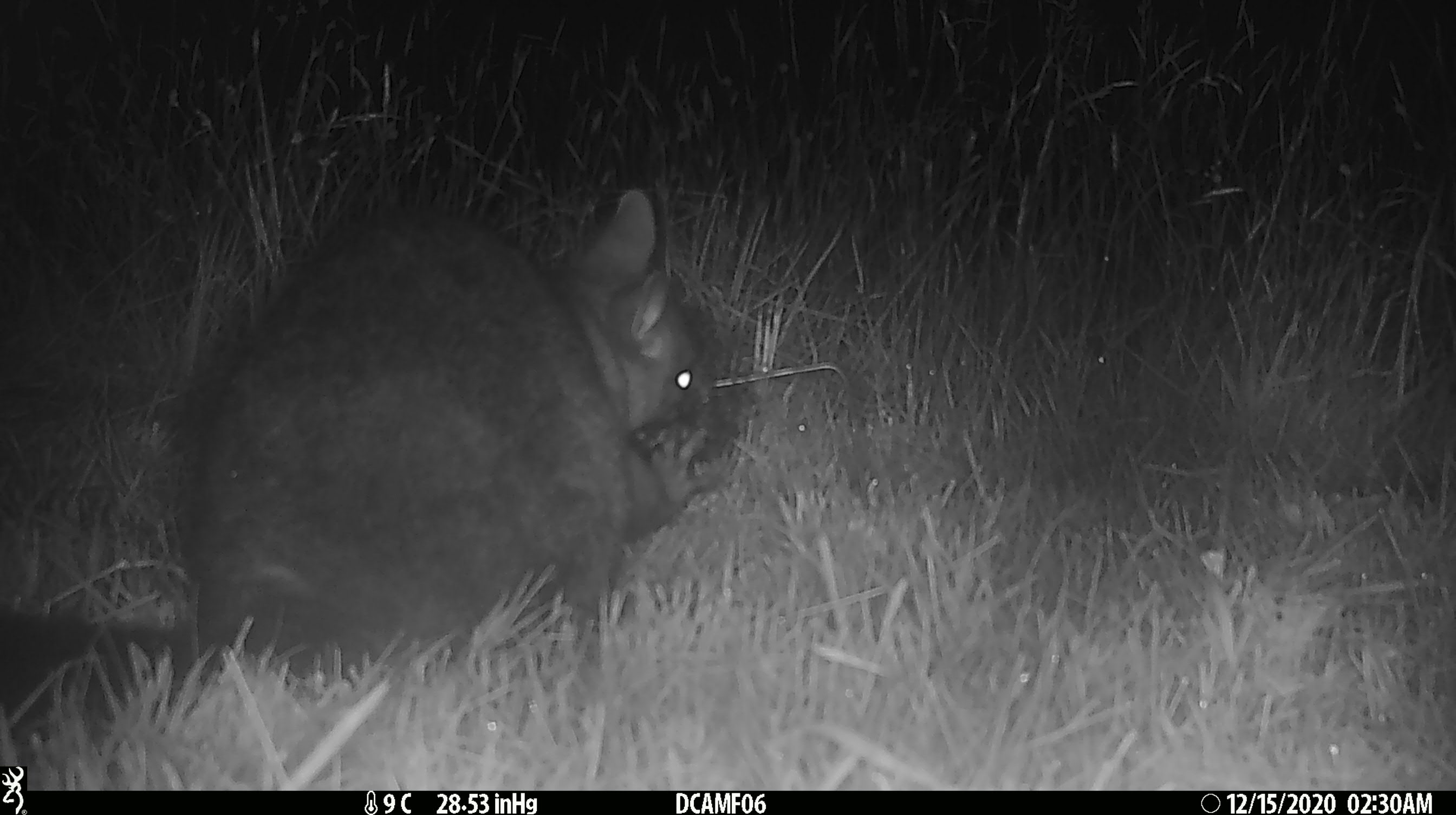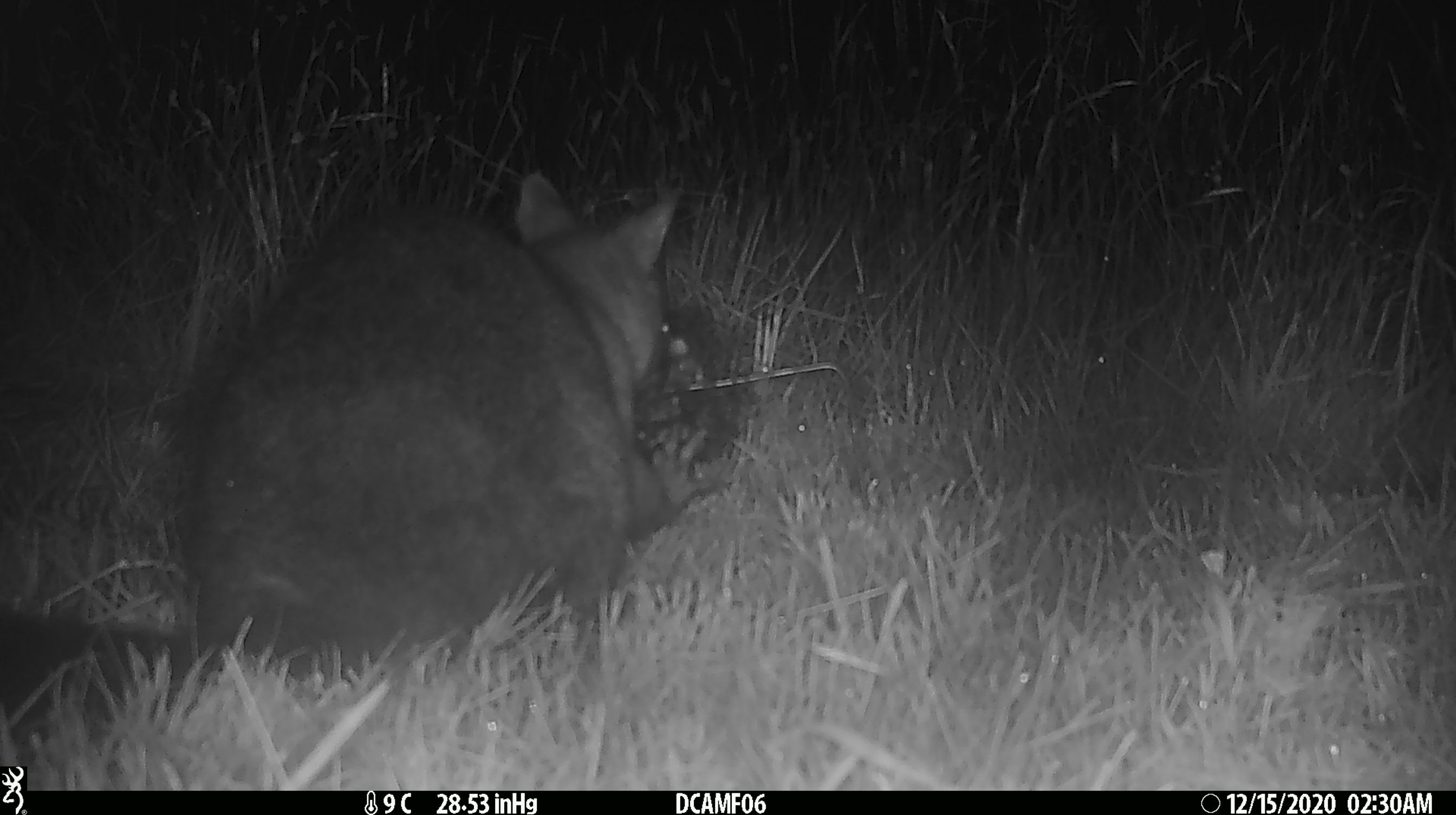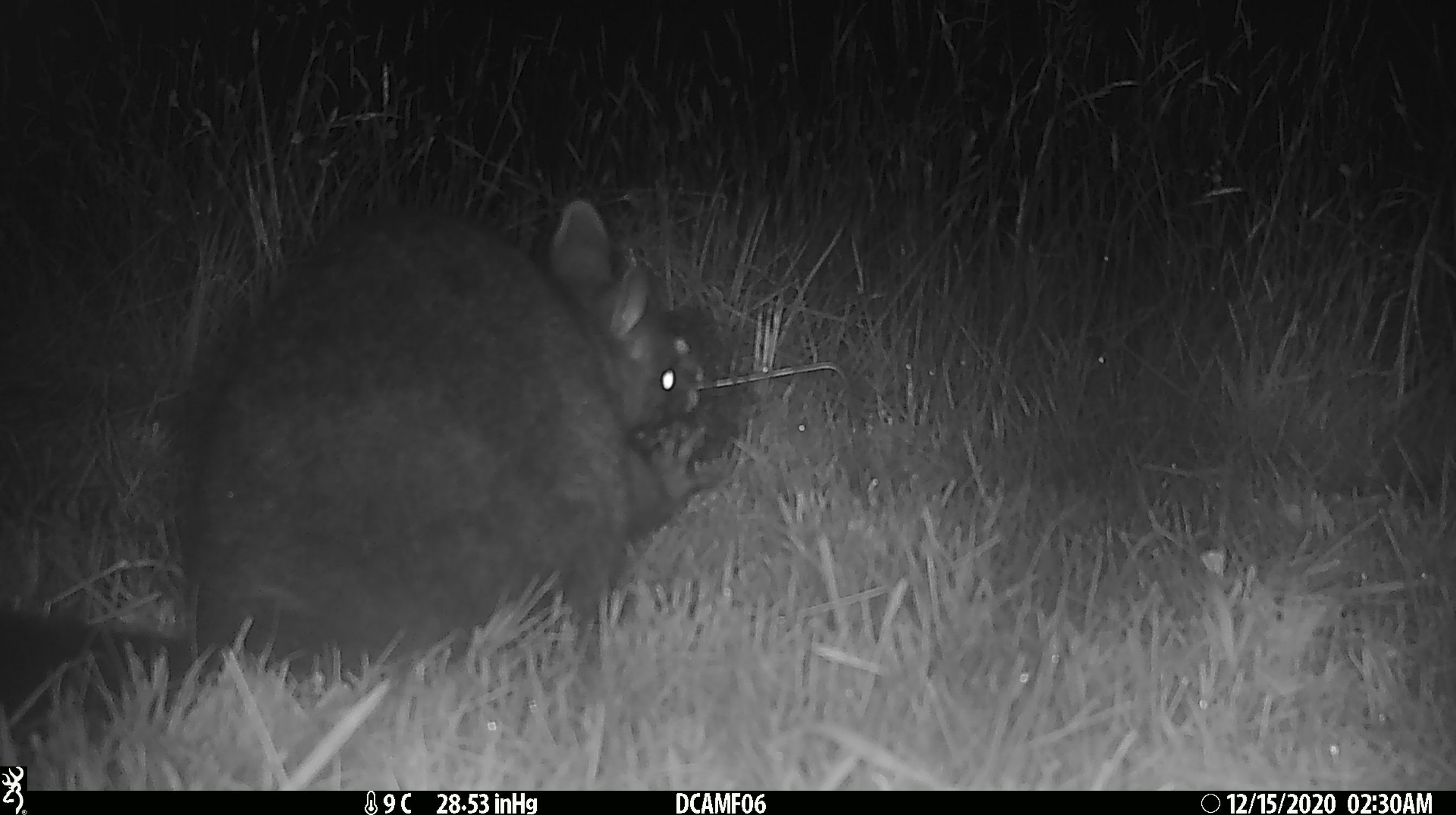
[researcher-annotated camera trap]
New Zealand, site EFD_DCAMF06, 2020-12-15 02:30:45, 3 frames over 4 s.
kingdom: Animalia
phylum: Chordata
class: Mammalia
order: Diprotodontia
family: Phalangeridae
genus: Trichosurus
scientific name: Trichosurus vulpecula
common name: common brushtail possum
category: possum